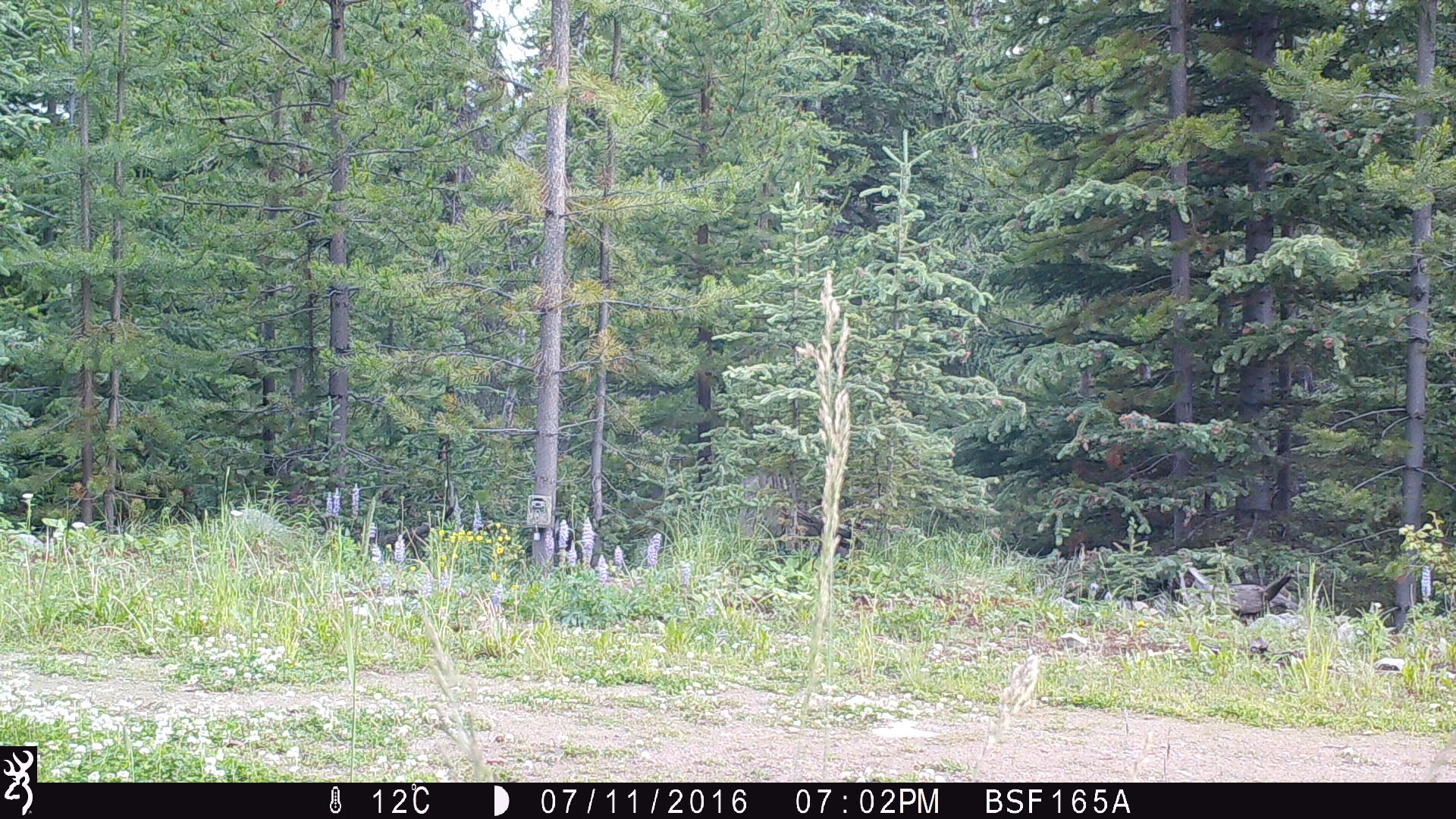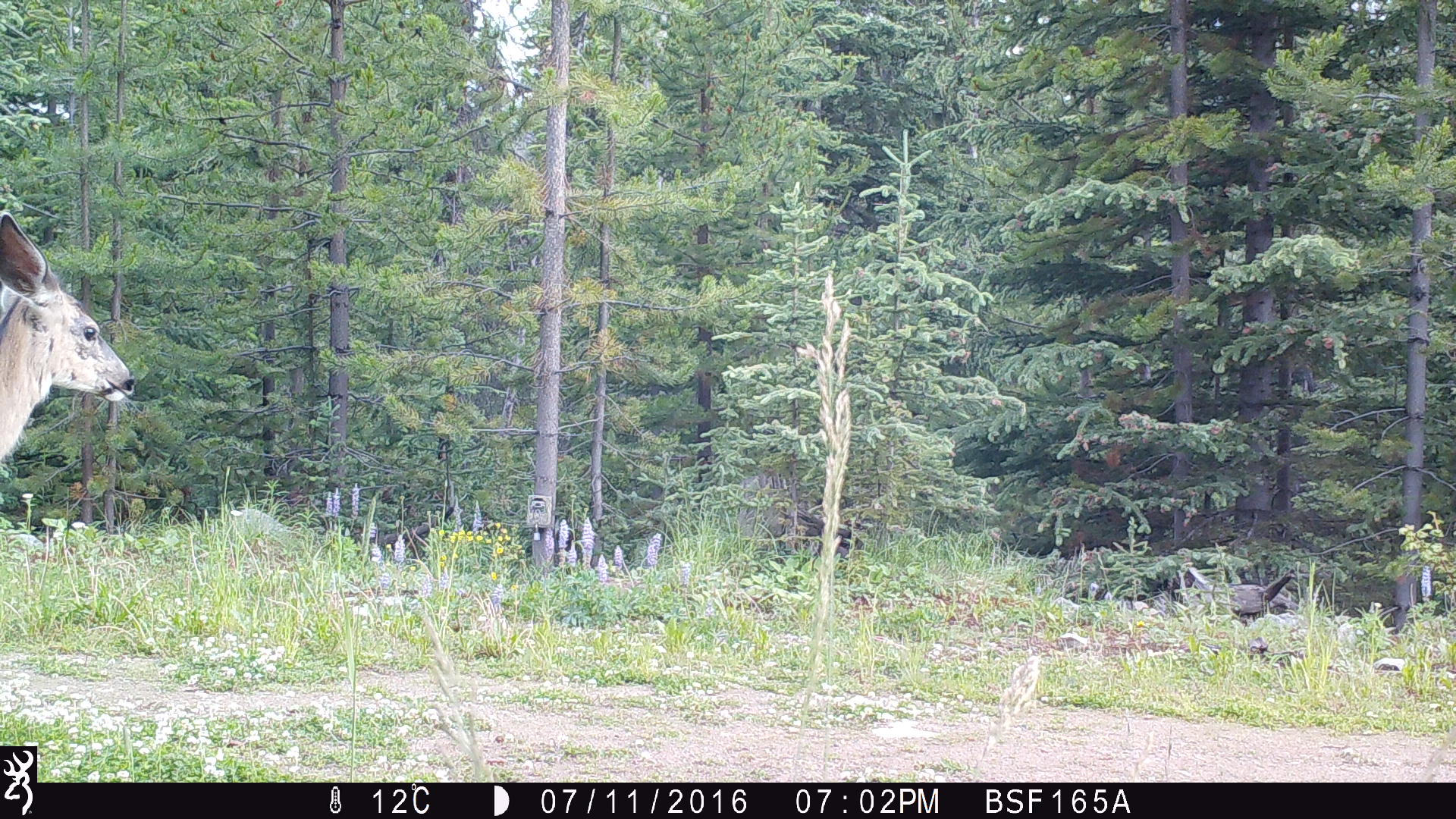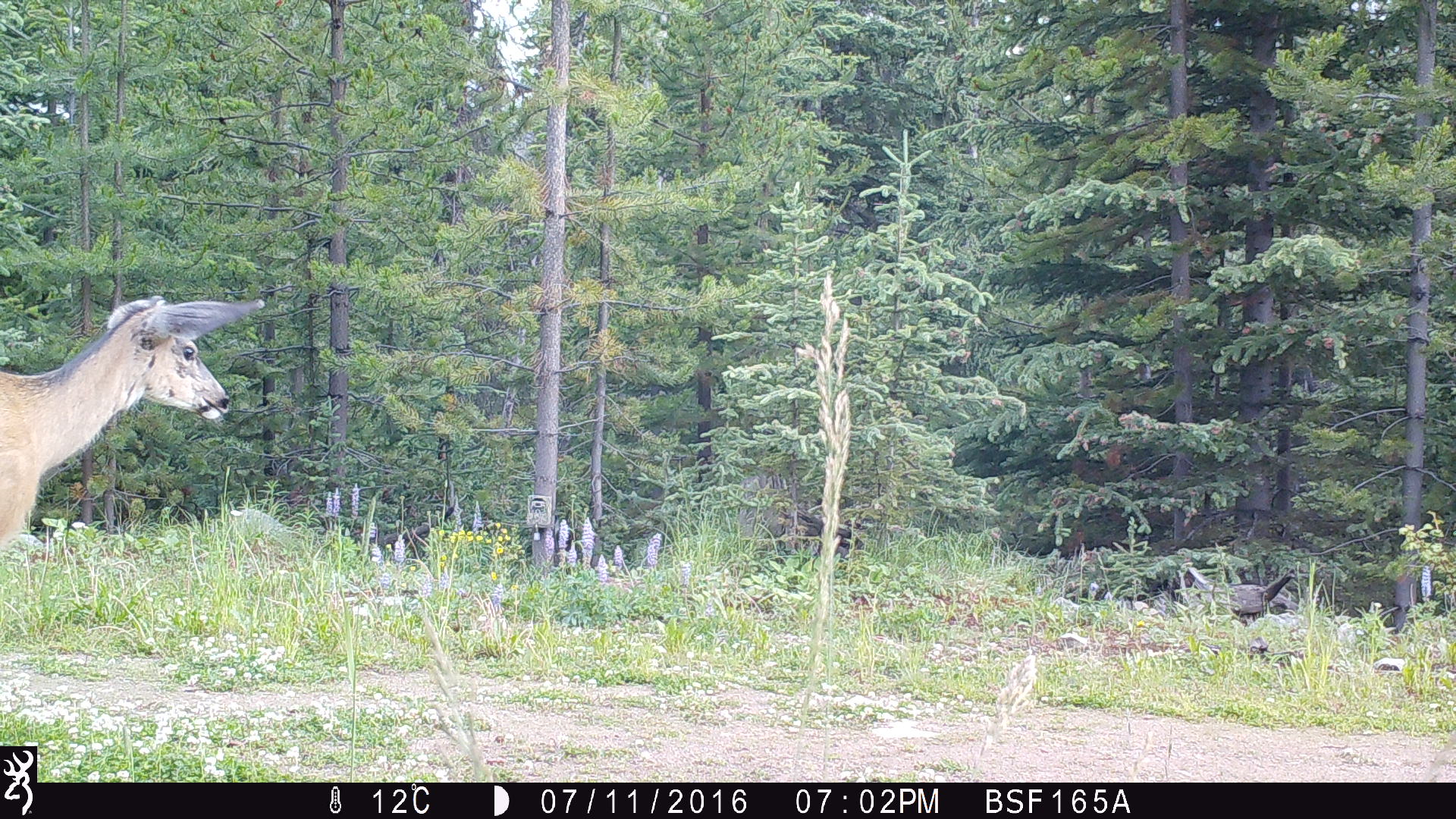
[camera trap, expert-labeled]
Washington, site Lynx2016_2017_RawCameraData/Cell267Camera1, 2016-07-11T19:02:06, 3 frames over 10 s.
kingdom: Animalia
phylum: Chordata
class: Mammalia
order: Artiodactyla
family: Cervidae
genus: Odocoileus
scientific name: Odocoileus hemionus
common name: mule deer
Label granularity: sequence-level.